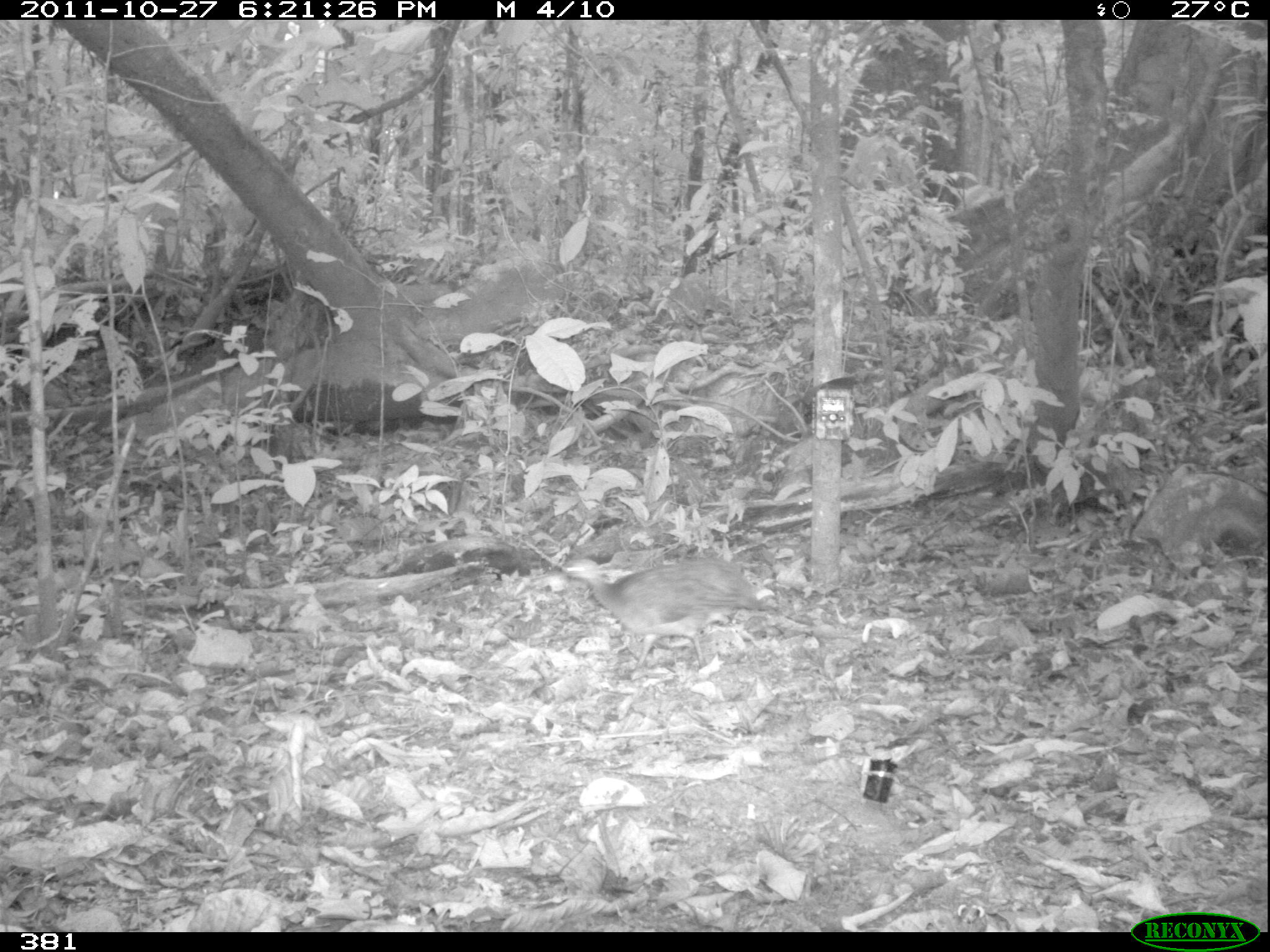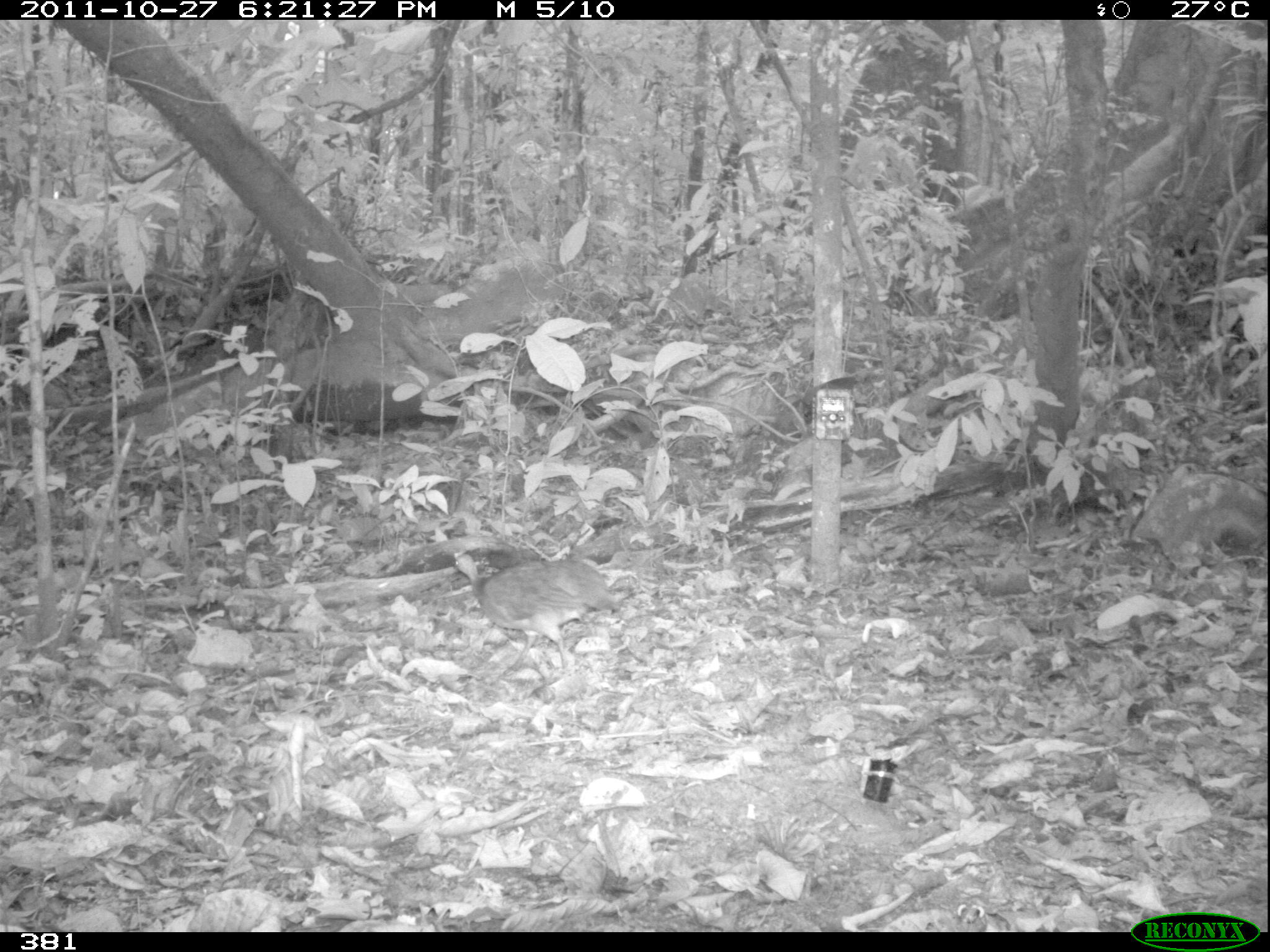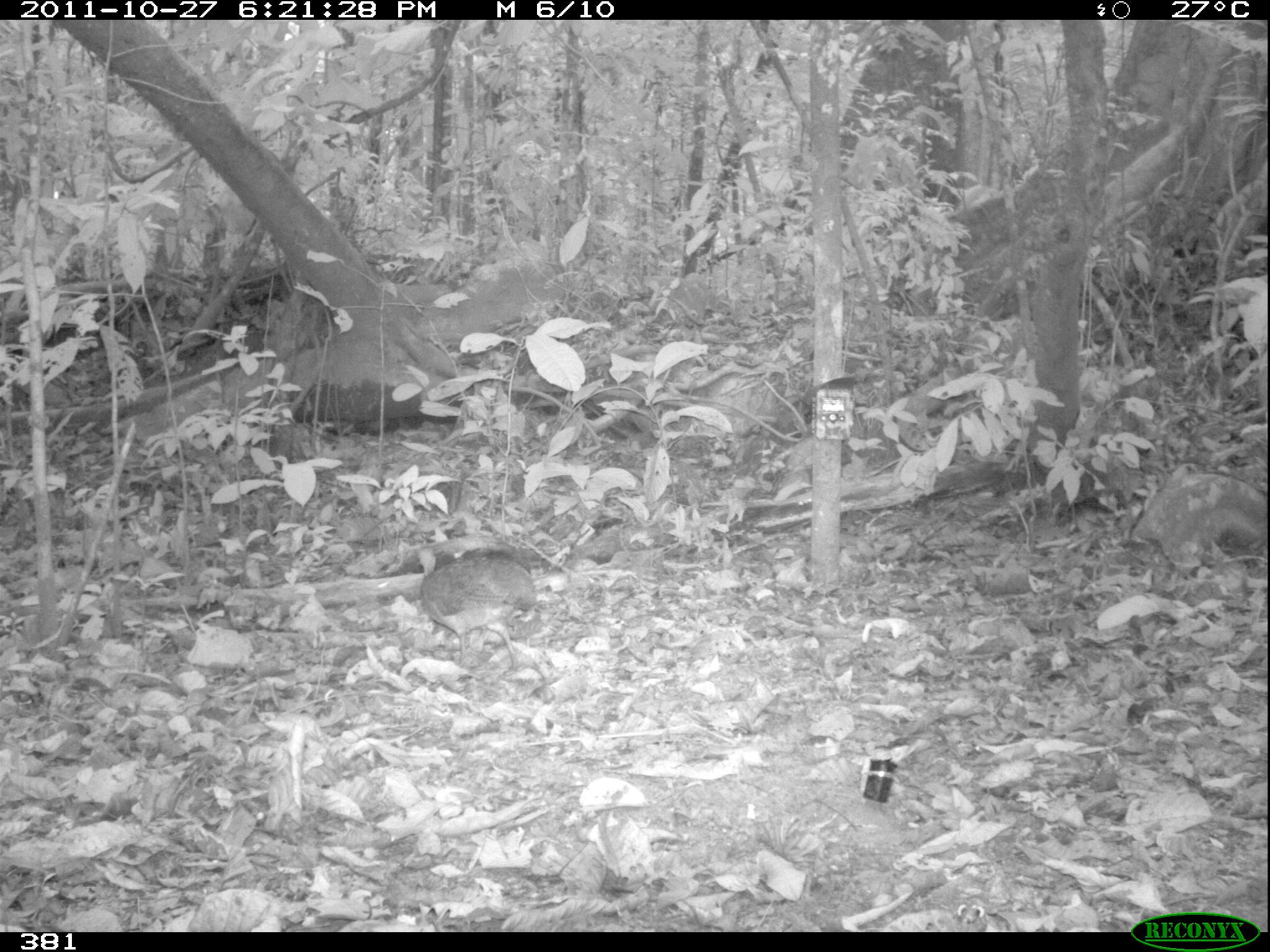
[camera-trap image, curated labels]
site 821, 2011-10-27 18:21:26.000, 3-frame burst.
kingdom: Animalia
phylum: Chordata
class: Aves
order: Tinamiformes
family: Tinamidae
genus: Tinamus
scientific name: Tinamus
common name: tinamus tinamous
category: tinamus sp